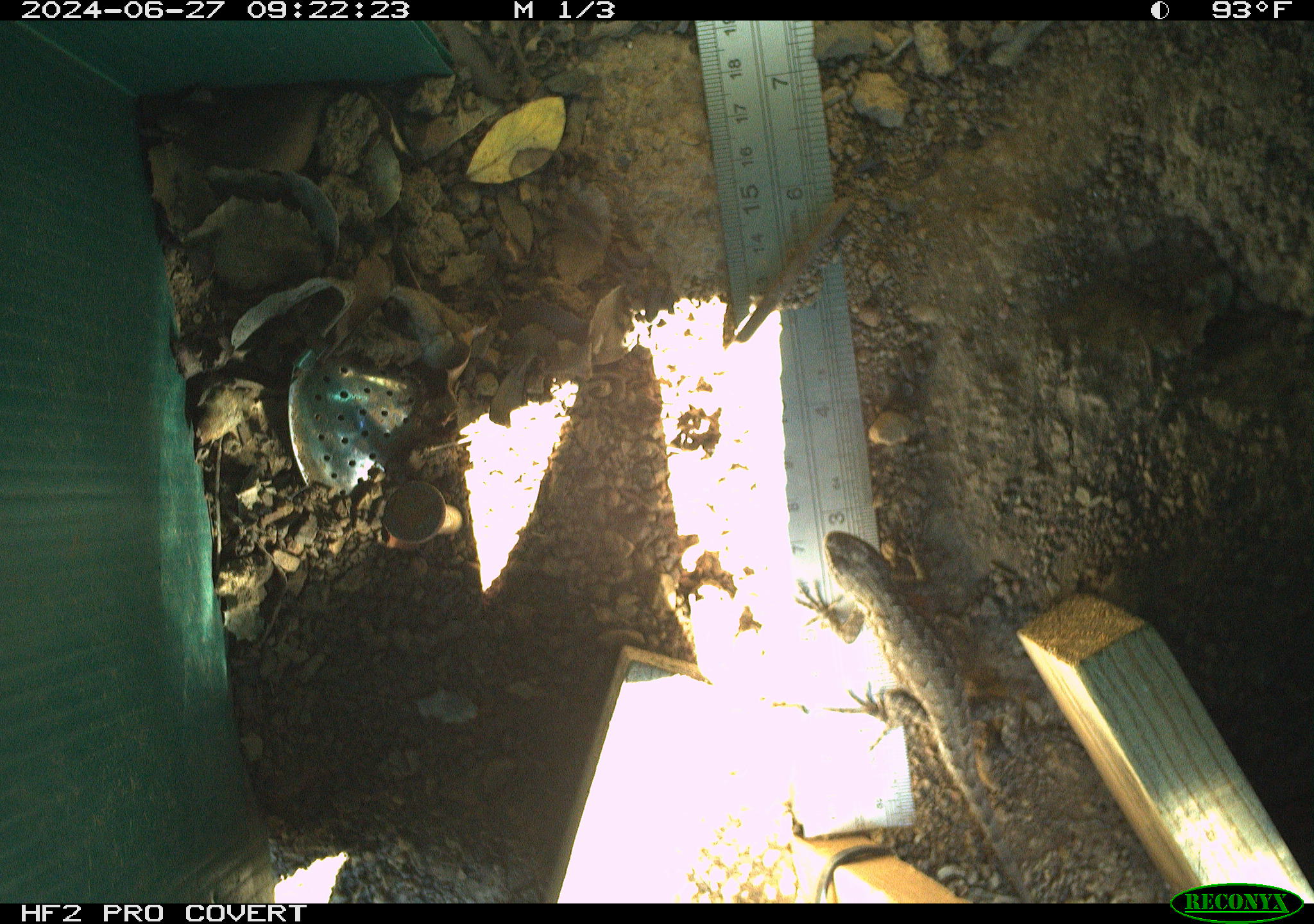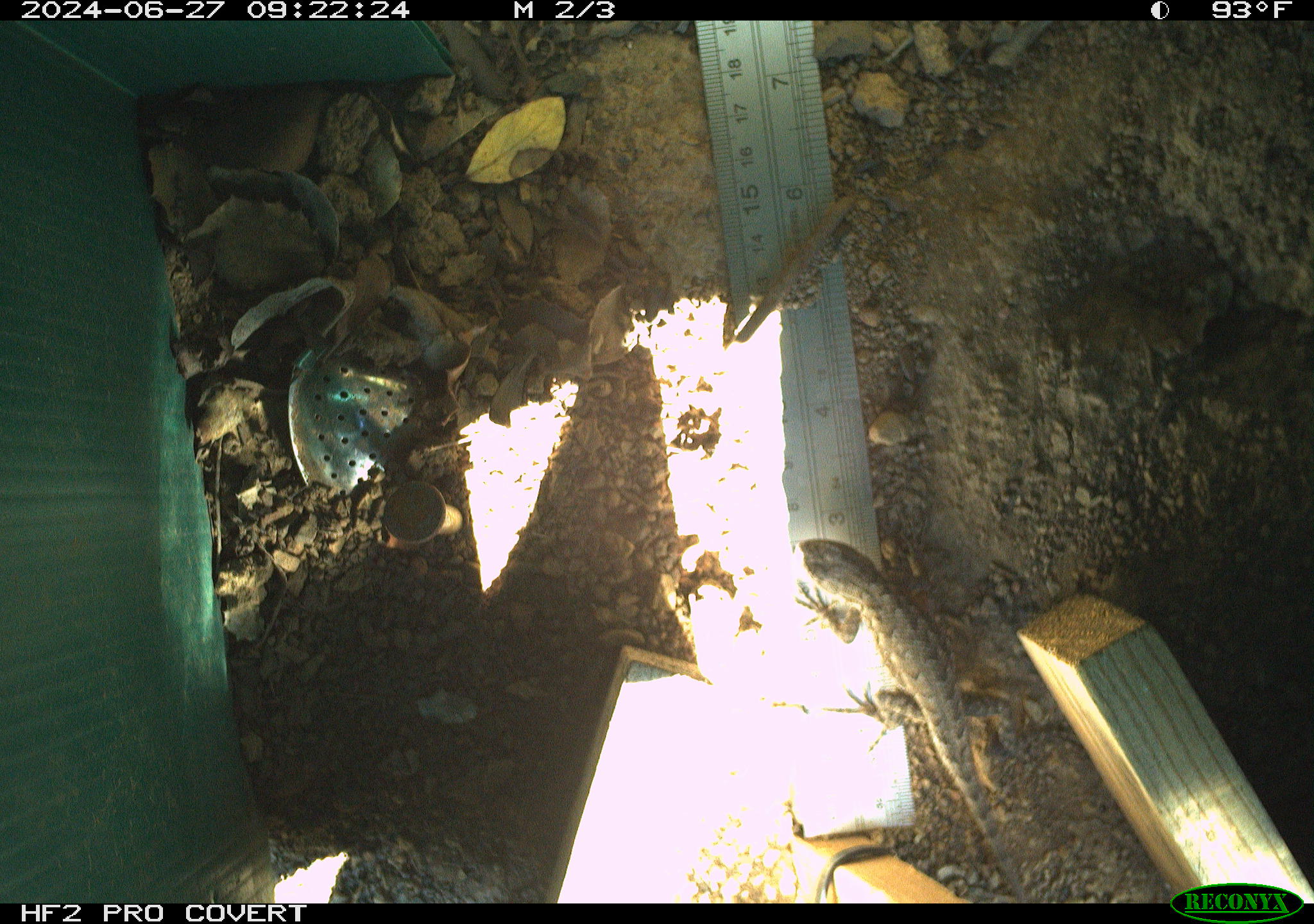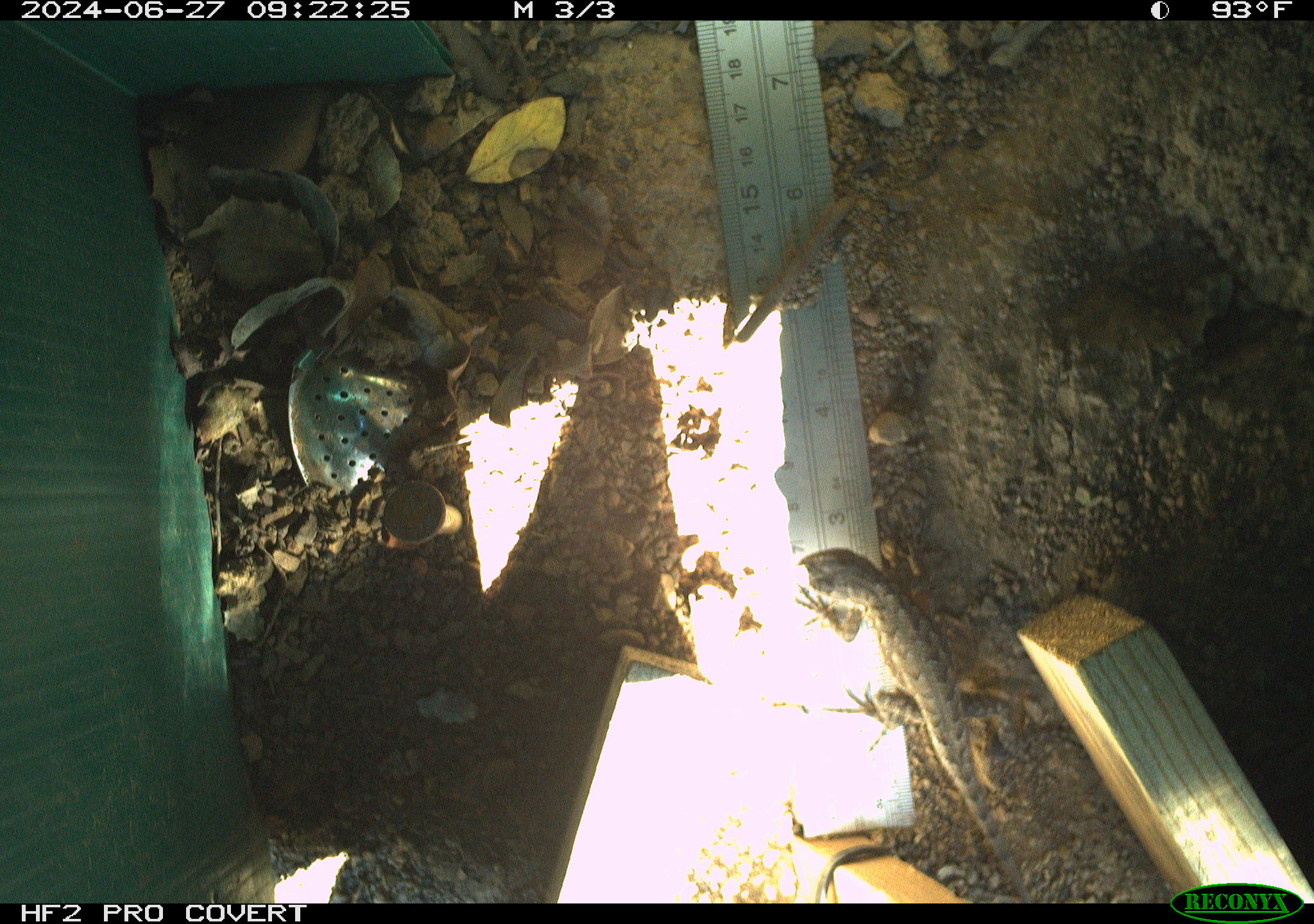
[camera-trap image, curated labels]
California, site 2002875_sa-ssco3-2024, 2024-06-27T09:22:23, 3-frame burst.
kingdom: Animalia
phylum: Chordata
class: Reptilia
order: Squamata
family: Phrynosomatidae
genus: Sceloporus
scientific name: Sceloporus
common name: spiny lizards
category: sceloporus species